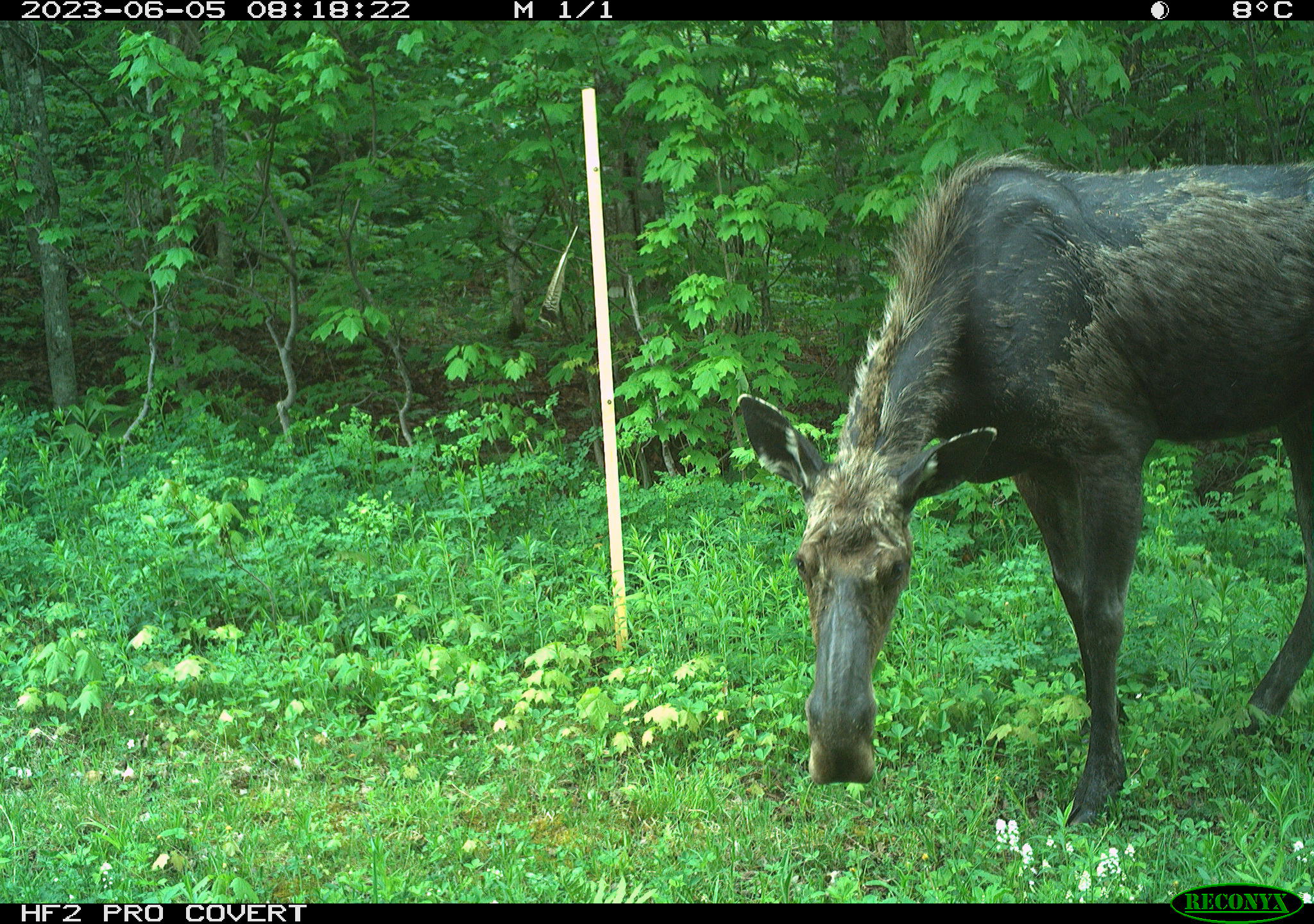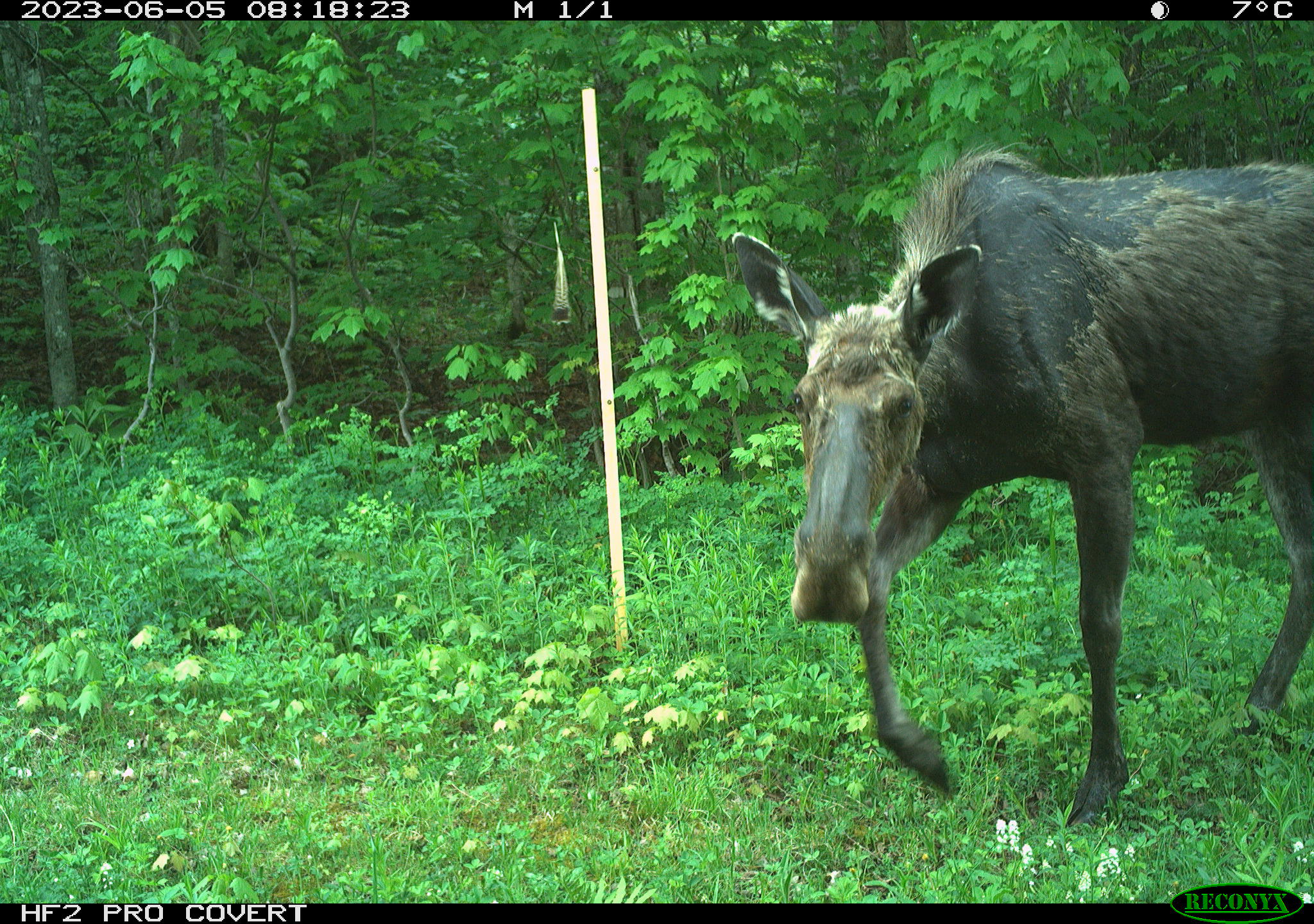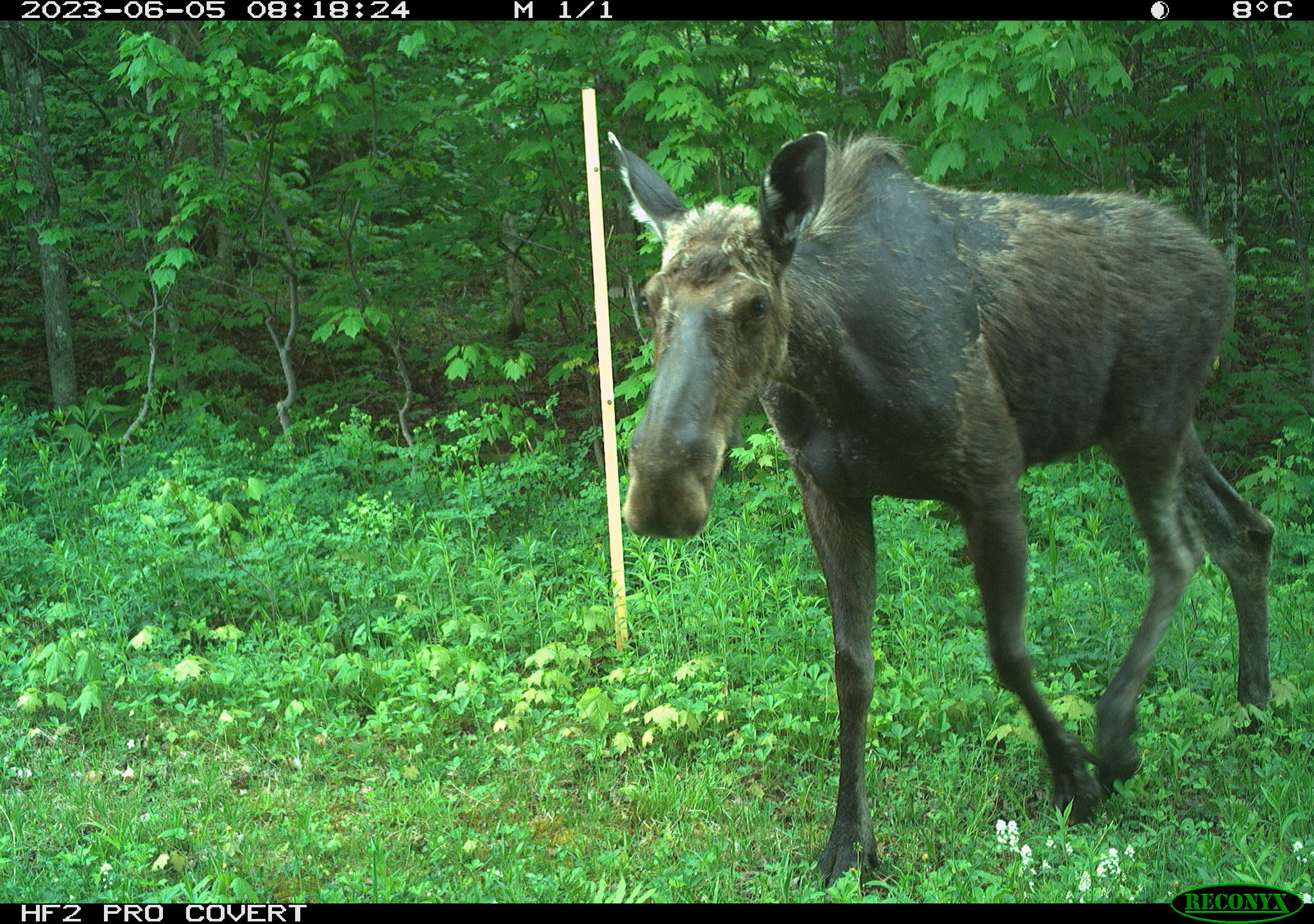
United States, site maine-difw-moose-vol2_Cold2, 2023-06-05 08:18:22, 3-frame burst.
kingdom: Animalia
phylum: Chordata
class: Mammalia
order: Artiodactyla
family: Cervidae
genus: Alces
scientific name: Alces alces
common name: moose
Moose (Alces alces).